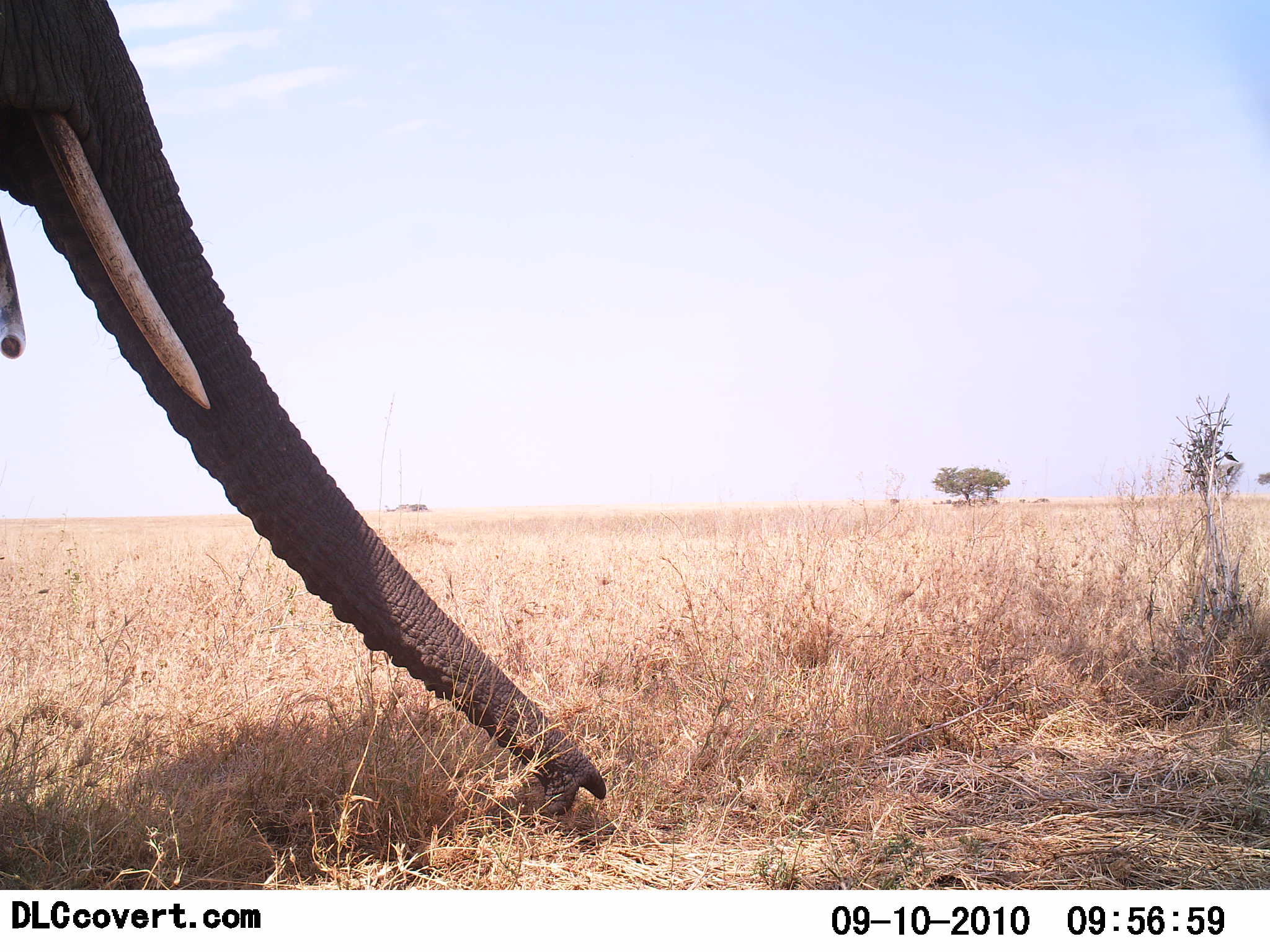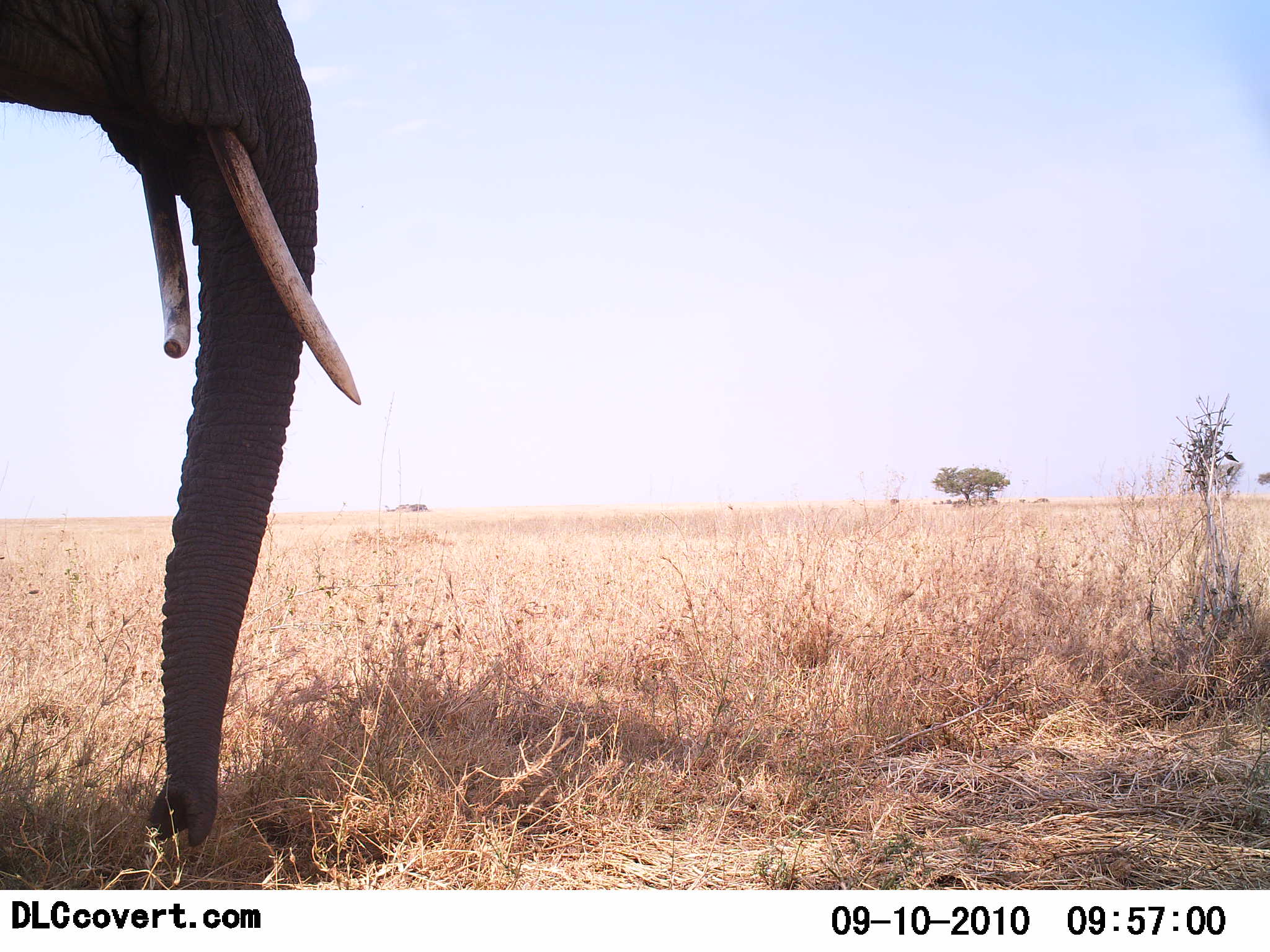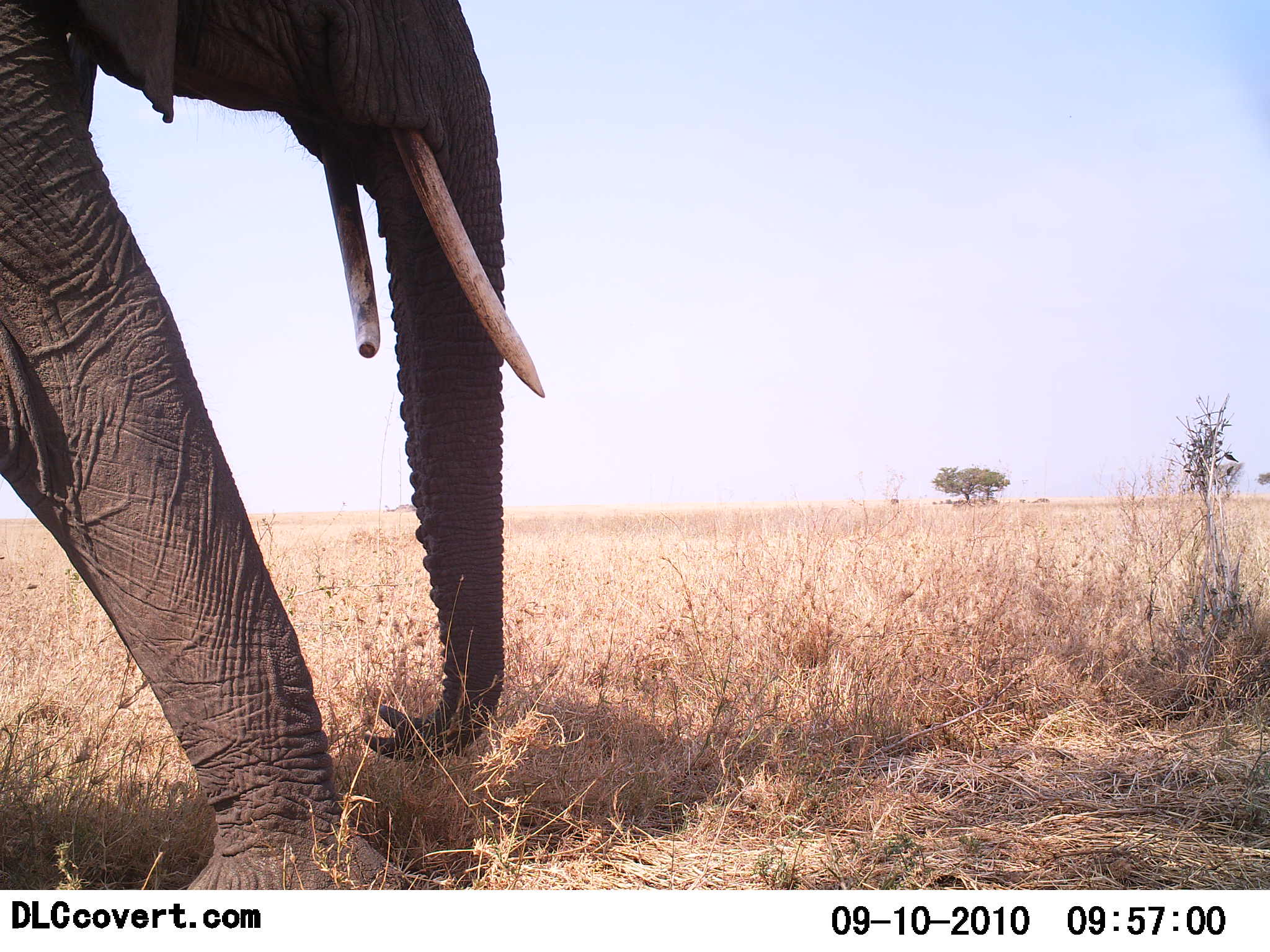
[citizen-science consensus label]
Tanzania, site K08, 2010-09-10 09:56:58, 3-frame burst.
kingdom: Animalia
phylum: Chordata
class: Mammalia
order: Proboscidea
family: Elephantidae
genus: Loxodonta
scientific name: Loxodonta africana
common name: african bush elephant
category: elephant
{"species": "elephant (african bush elephant) (Loxodonta africana)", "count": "1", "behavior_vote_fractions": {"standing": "40%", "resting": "0%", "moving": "40%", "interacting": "0%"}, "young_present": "0%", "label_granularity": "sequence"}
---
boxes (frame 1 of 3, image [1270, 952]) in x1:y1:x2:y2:
animal: 0:0:604:810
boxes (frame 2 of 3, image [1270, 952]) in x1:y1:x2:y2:
animal: 0:0:361:842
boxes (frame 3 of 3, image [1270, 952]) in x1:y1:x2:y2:
animal: 0:0:548:881